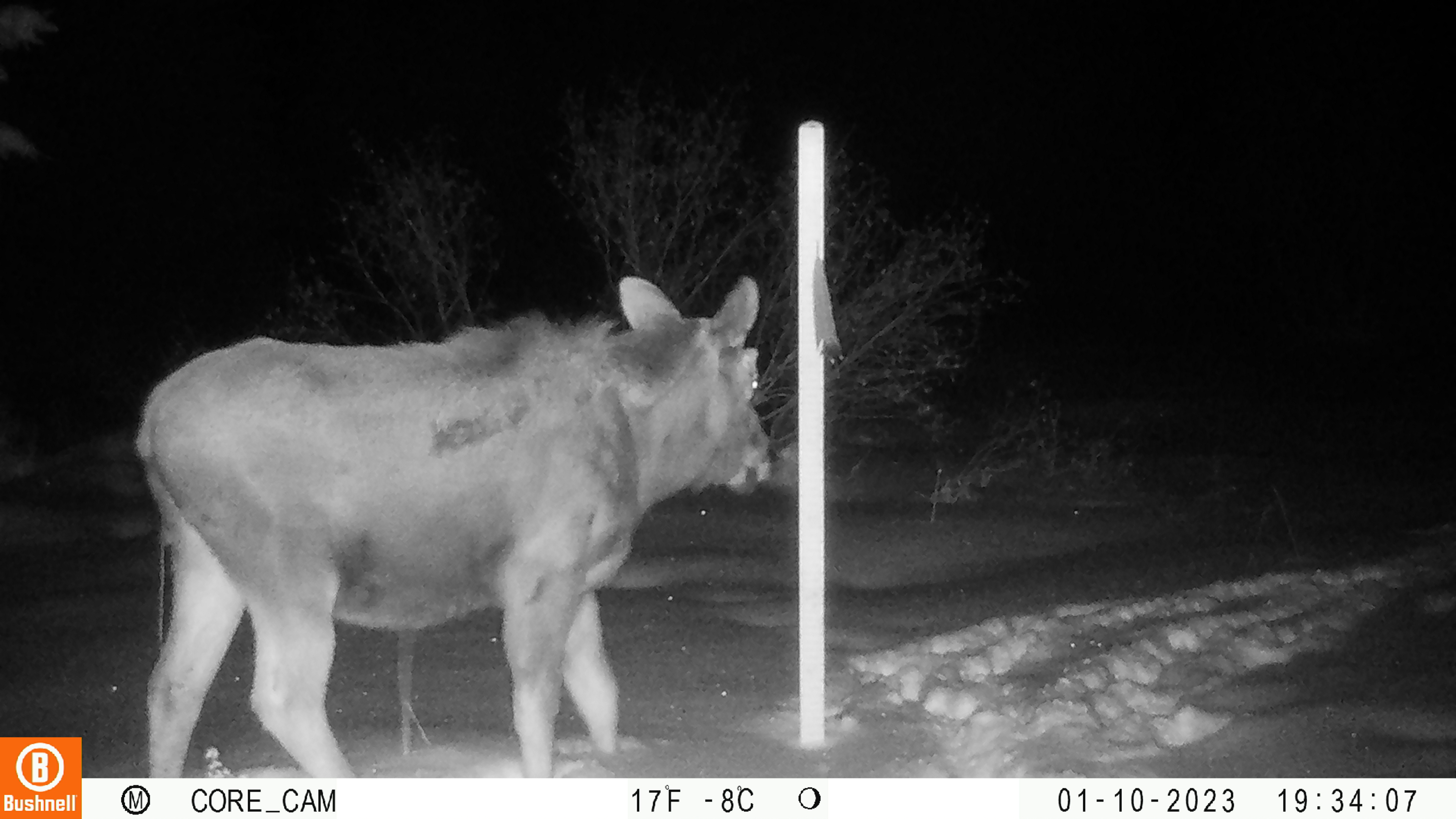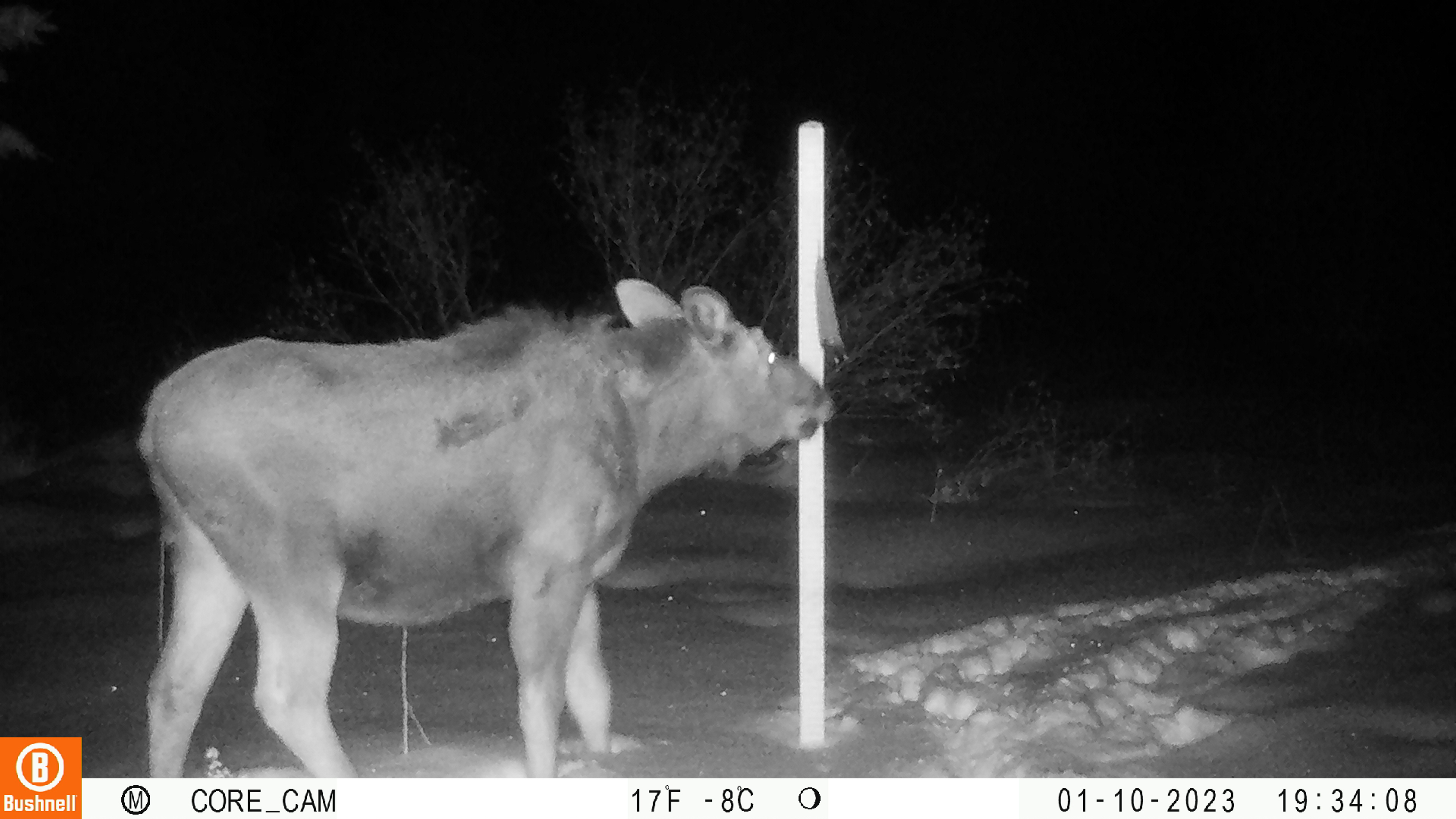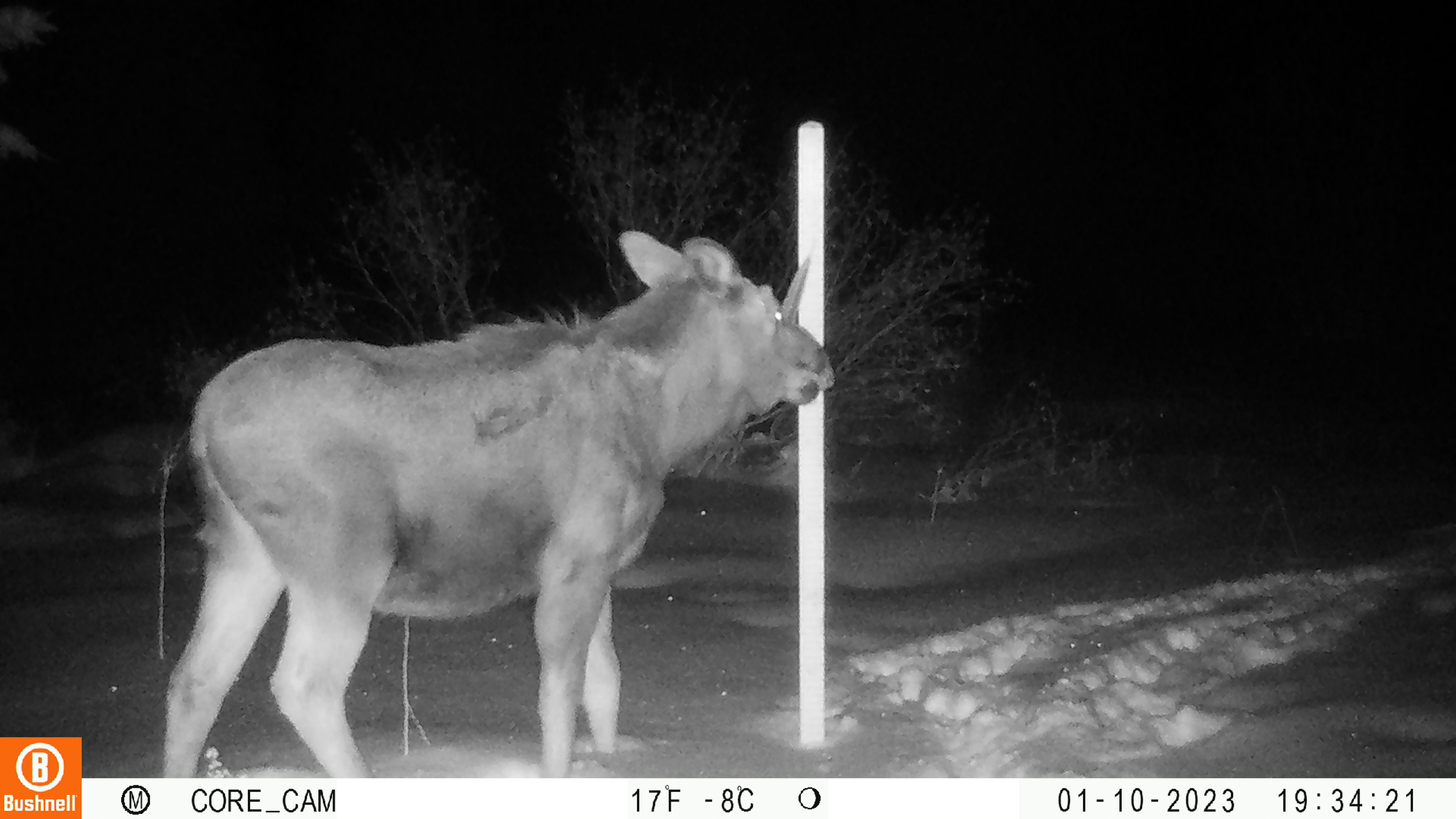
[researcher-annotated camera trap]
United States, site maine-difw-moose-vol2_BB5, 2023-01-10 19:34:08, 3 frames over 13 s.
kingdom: Animalia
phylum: Chordata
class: Mammalia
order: Artiodactyla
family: Cervidae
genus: Alces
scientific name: Alces alces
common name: moose